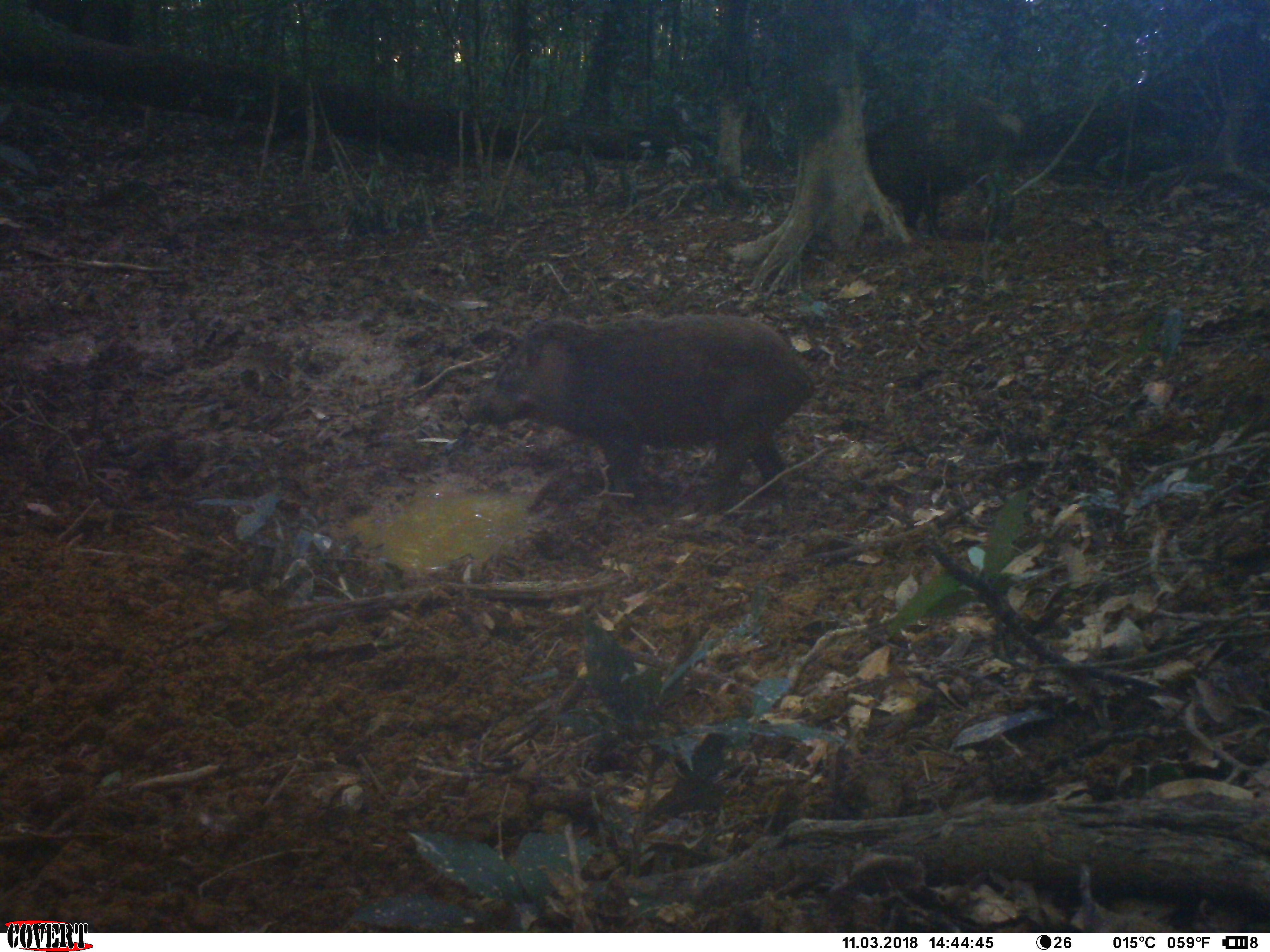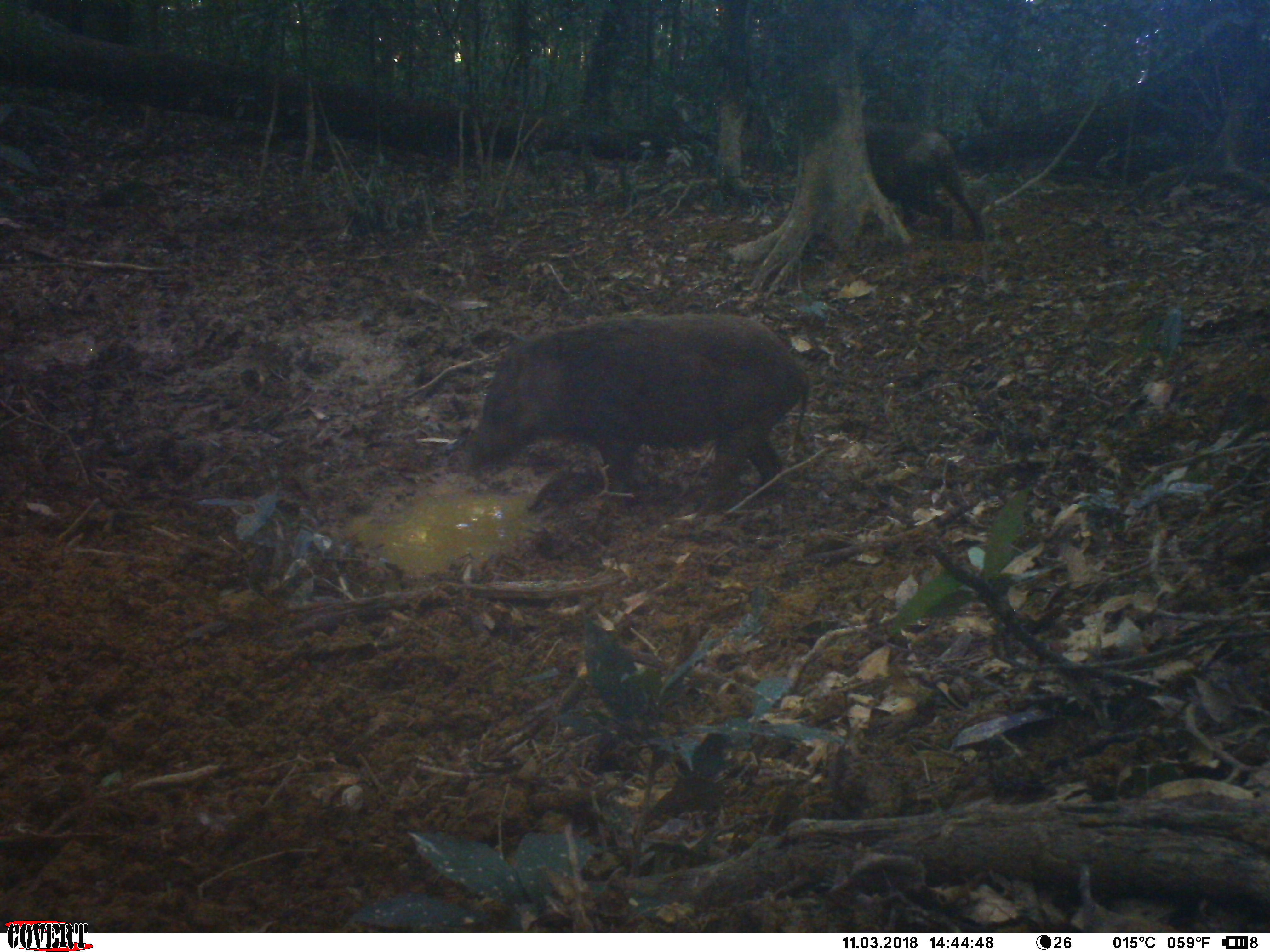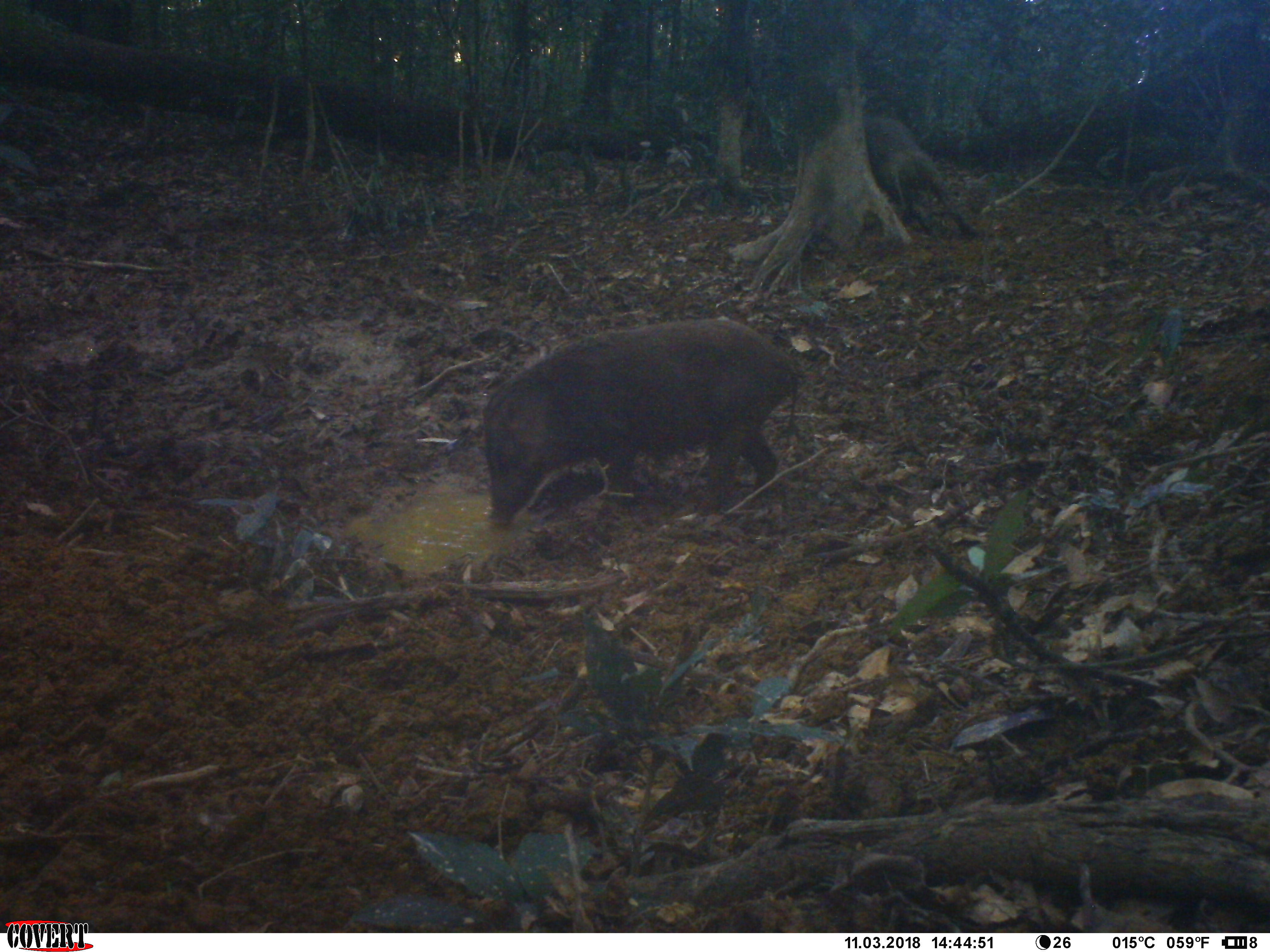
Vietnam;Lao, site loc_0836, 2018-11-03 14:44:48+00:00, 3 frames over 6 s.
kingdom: Animalia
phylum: Chordata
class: Mammalia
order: Artiodactyla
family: Suidae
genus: Sus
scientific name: Sus scrofa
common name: eurasian wild pig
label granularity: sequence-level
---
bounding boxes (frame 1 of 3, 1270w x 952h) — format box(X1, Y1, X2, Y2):
eurasian wild pig: box(466, 311, 818, 509)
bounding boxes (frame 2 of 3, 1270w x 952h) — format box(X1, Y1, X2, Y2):
eurasian wild pig: box(463, 310, 809, 517); box(785, 119, 986, 243)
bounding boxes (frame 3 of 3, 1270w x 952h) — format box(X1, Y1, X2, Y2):
eurasian wild pig: box(473, 313, 807, 532); box(859, 110, 981, 237)